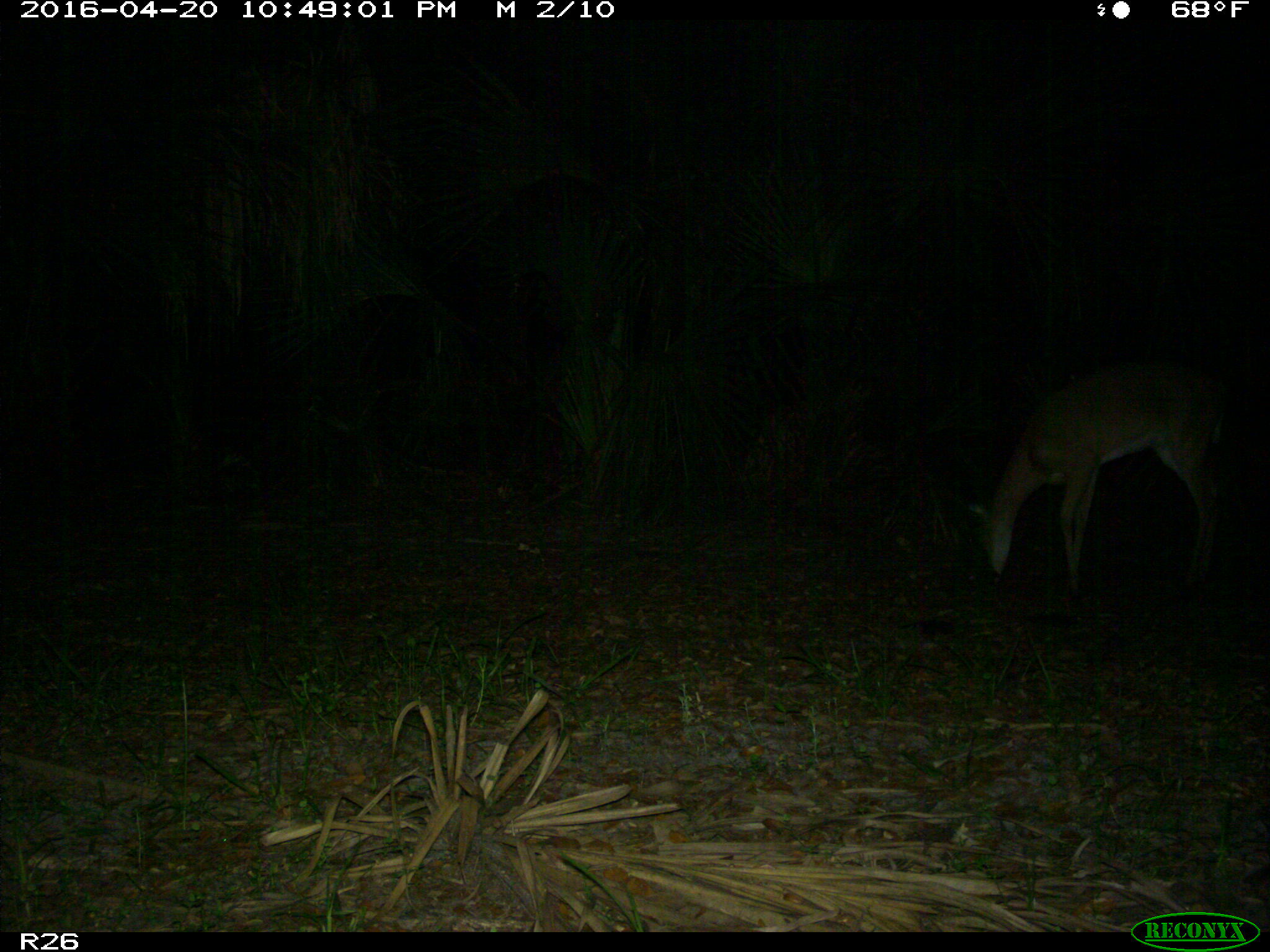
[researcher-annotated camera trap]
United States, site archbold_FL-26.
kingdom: Animalia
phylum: Chordata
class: Mammalia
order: Artiodactyla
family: Cervidae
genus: Odocoileus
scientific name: Odocoileus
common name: deer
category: unidentified deer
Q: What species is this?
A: Unidentified deer (deer) (Odocoileus).